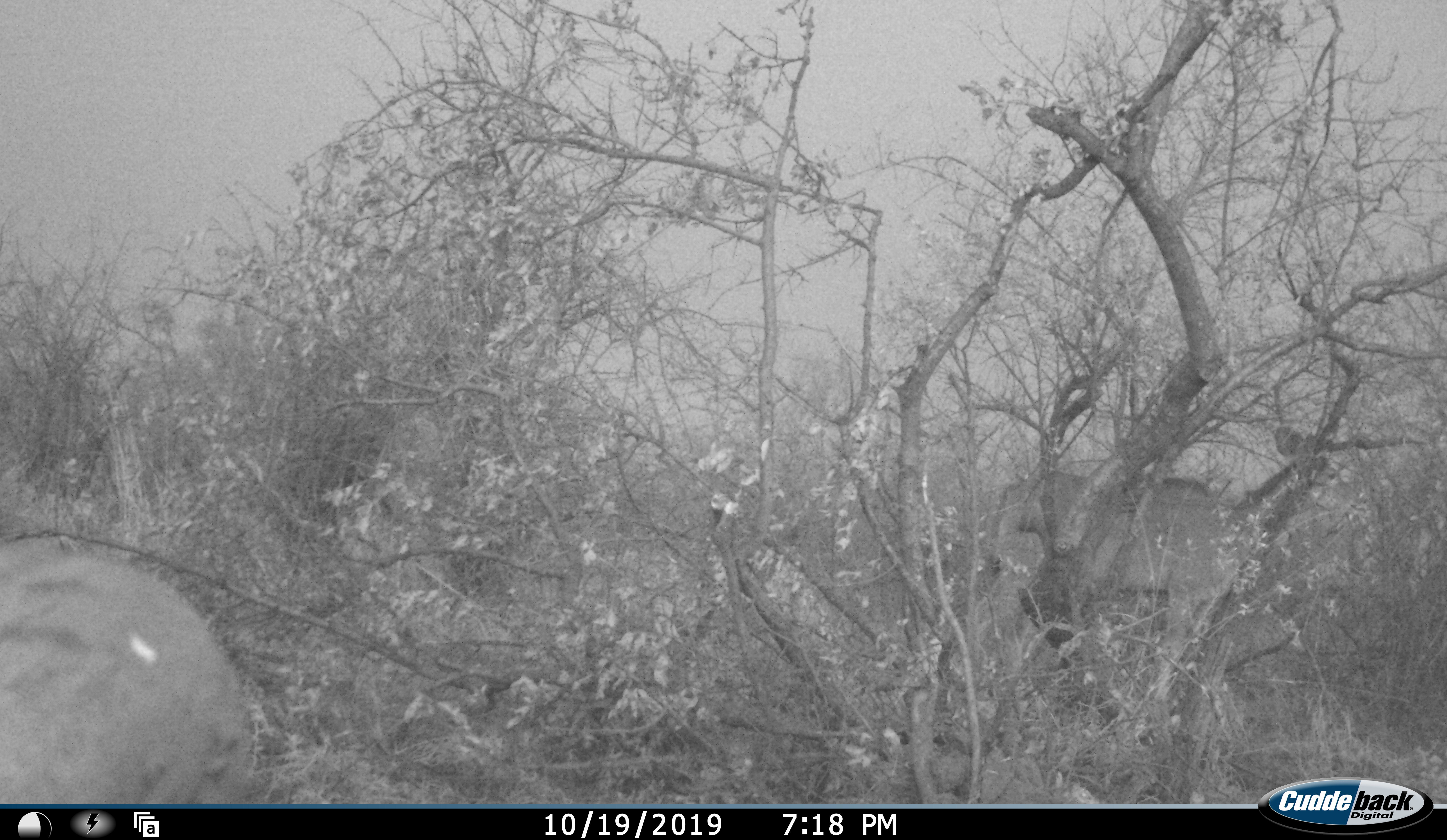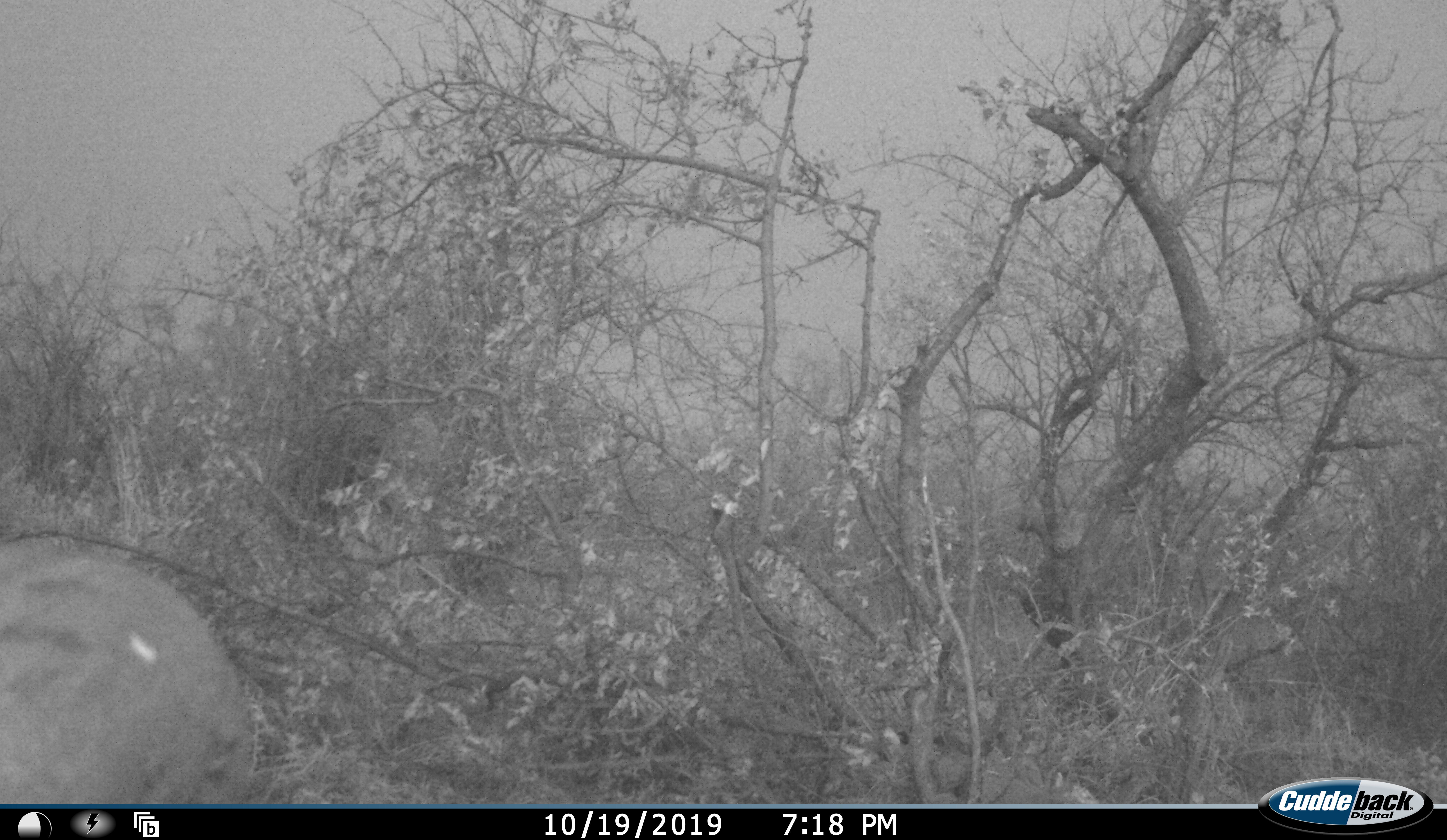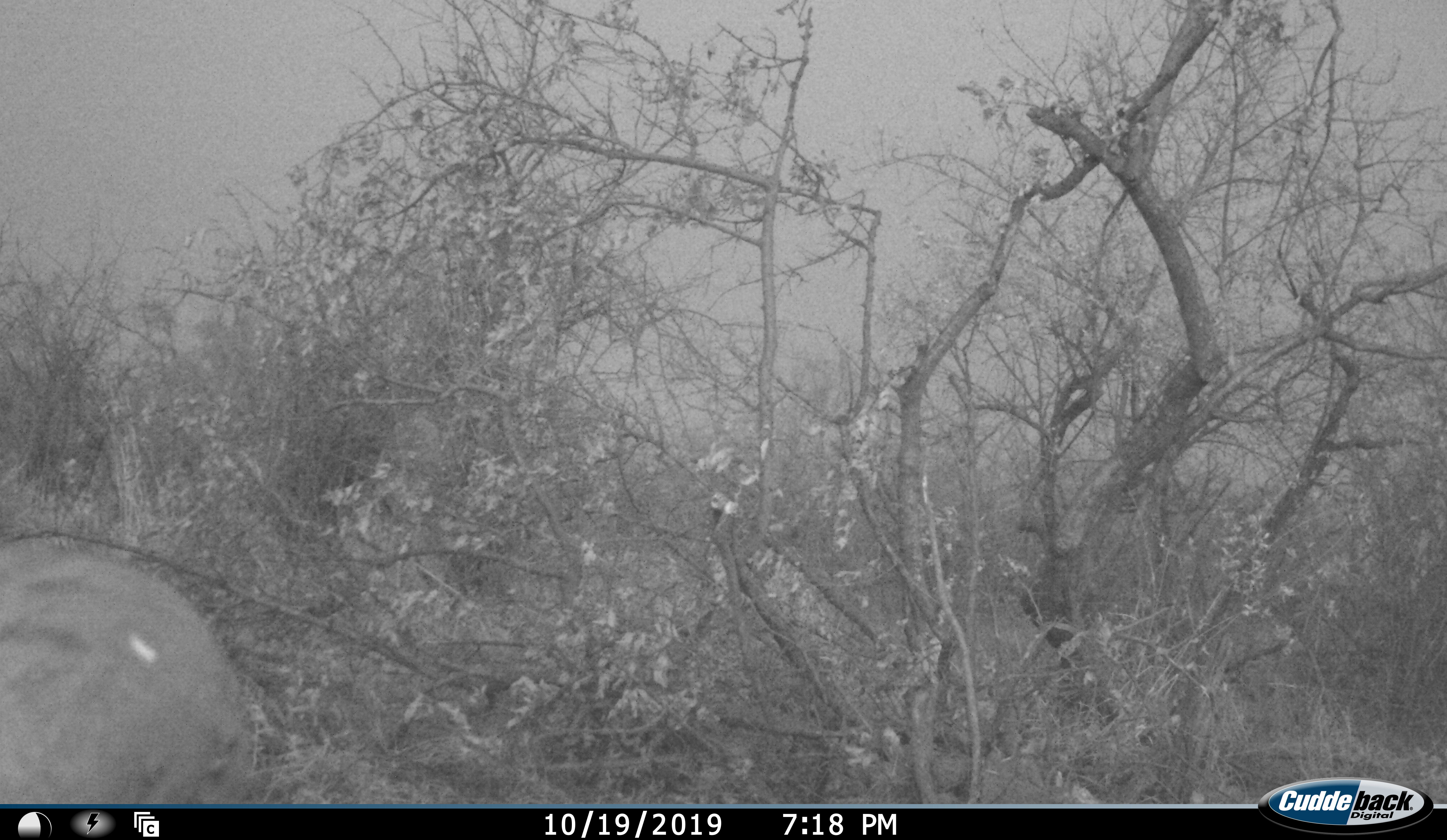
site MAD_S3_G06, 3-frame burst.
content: unidentified animal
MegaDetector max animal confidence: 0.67